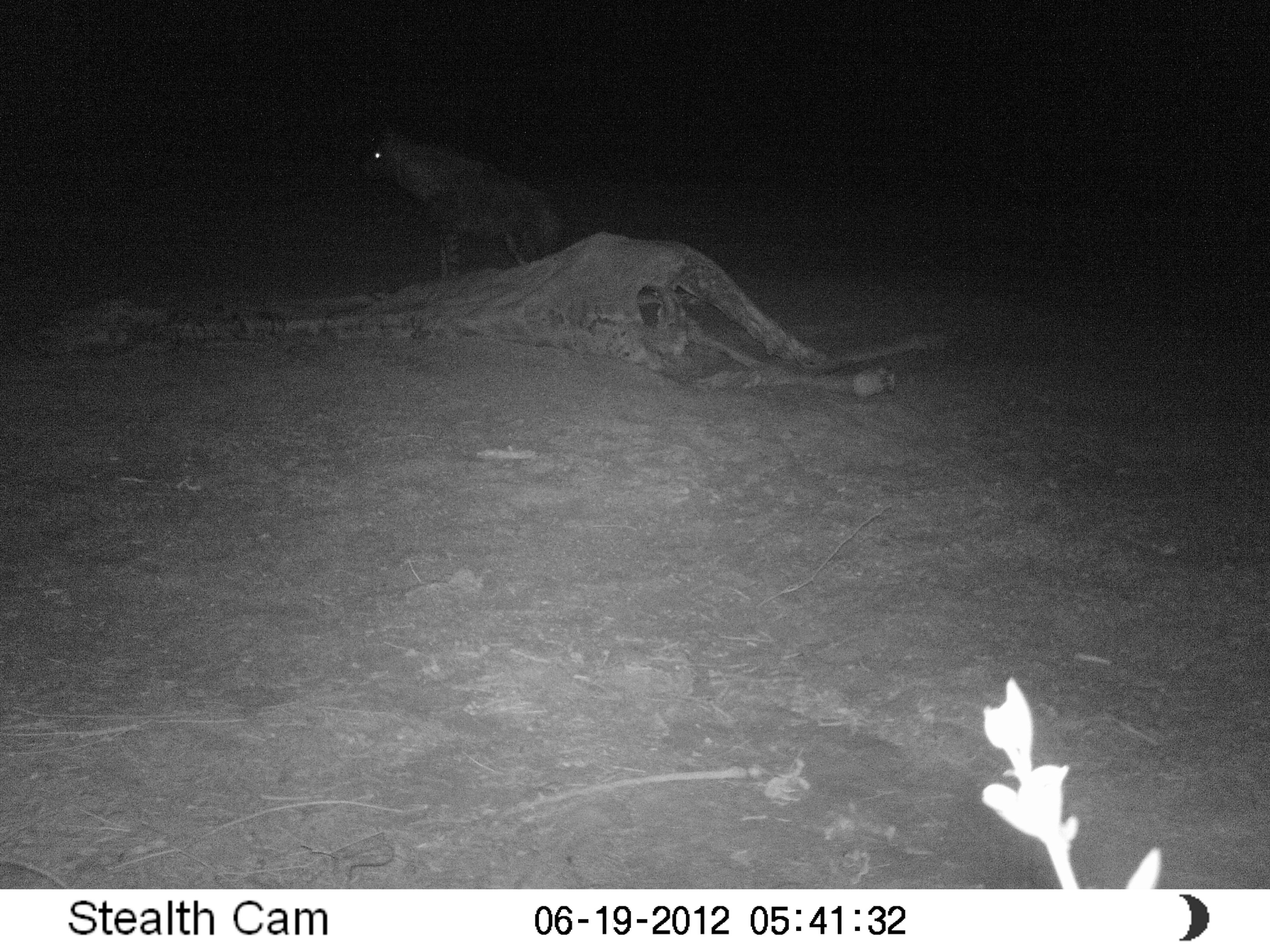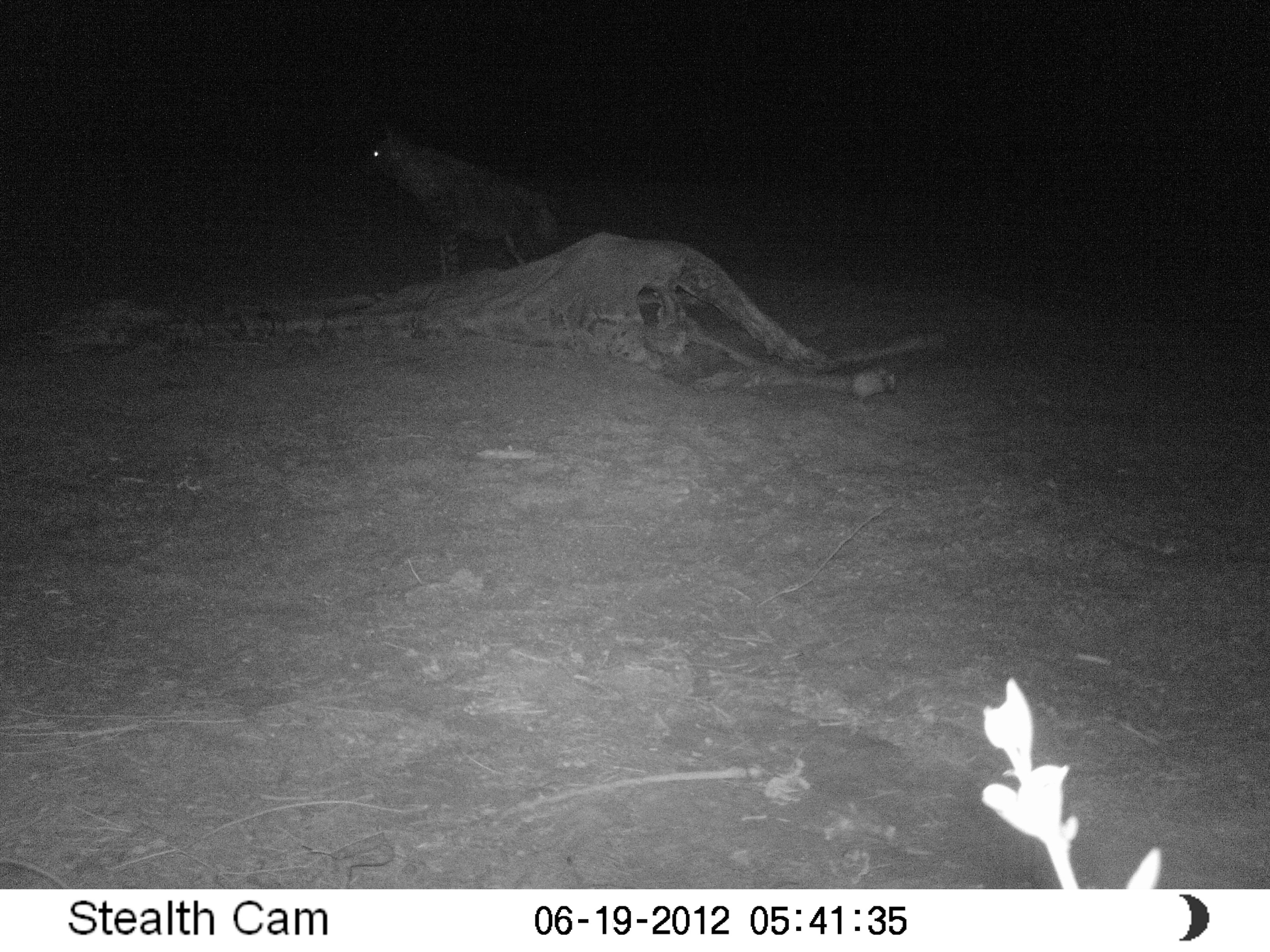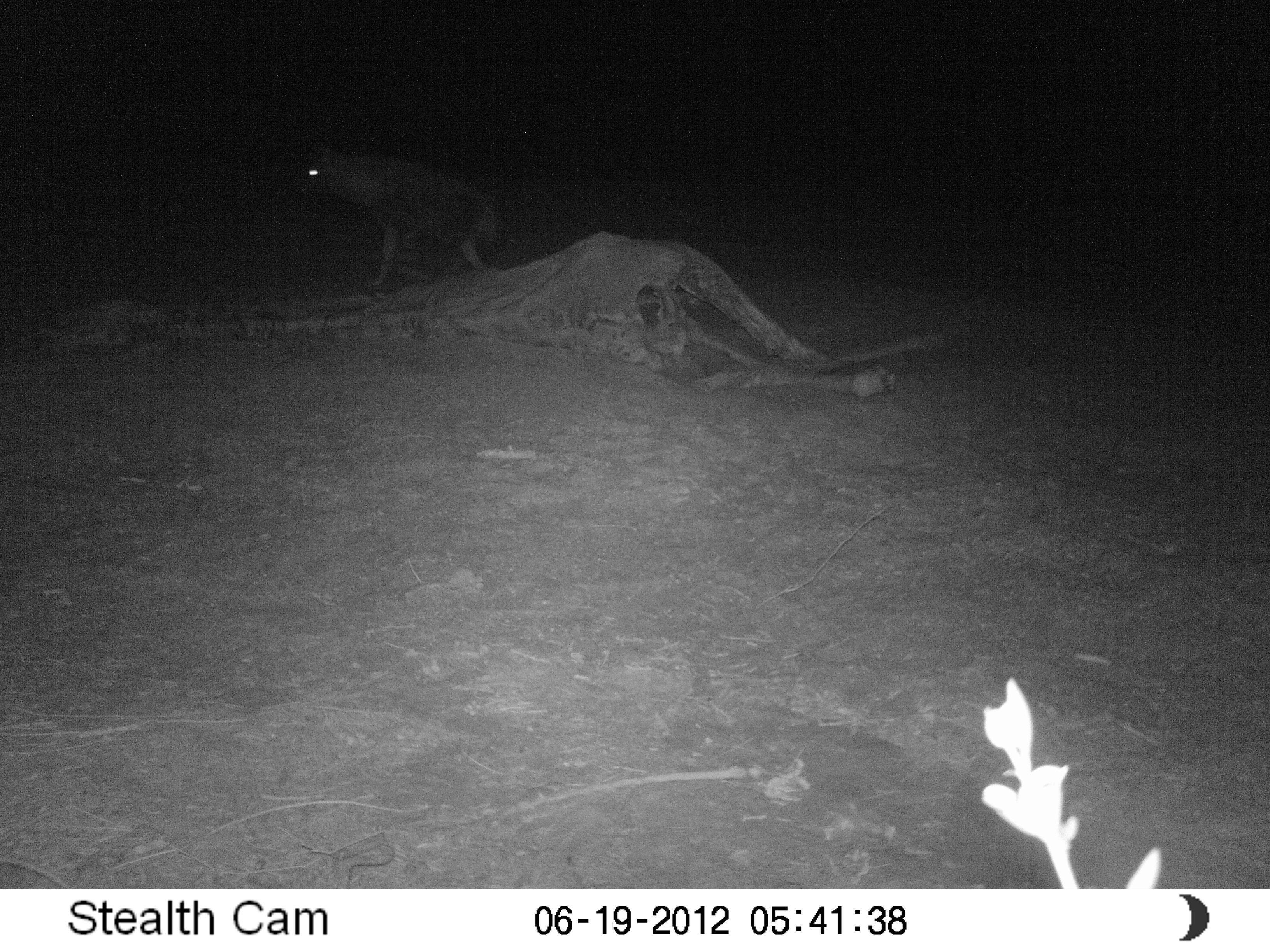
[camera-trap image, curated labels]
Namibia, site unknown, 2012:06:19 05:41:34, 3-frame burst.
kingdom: Animalia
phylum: Chordata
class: Mammalia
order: Carnivora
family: Hyaenidae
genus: Parahyaena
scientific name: Parahyaena brunnea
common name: brown hyena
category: hyaena brunnea